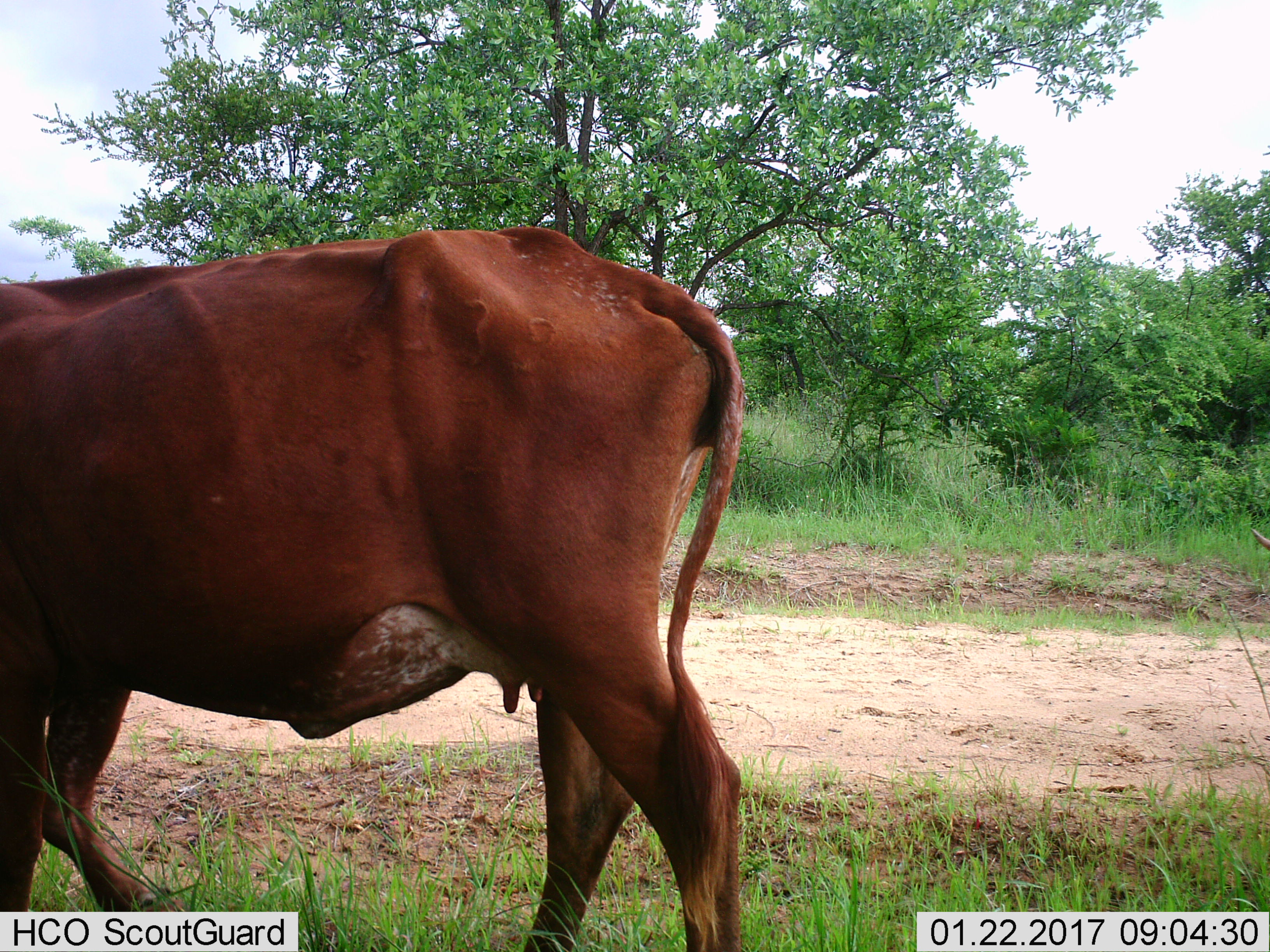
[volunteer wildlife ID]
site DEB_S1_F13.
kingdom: Animalia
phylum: Chordata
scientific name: Vertebrata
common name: domestic animal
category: domesticanimal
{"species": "domesticanimal (domestic animal) (Vertebrata)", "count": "1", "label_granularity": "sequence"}